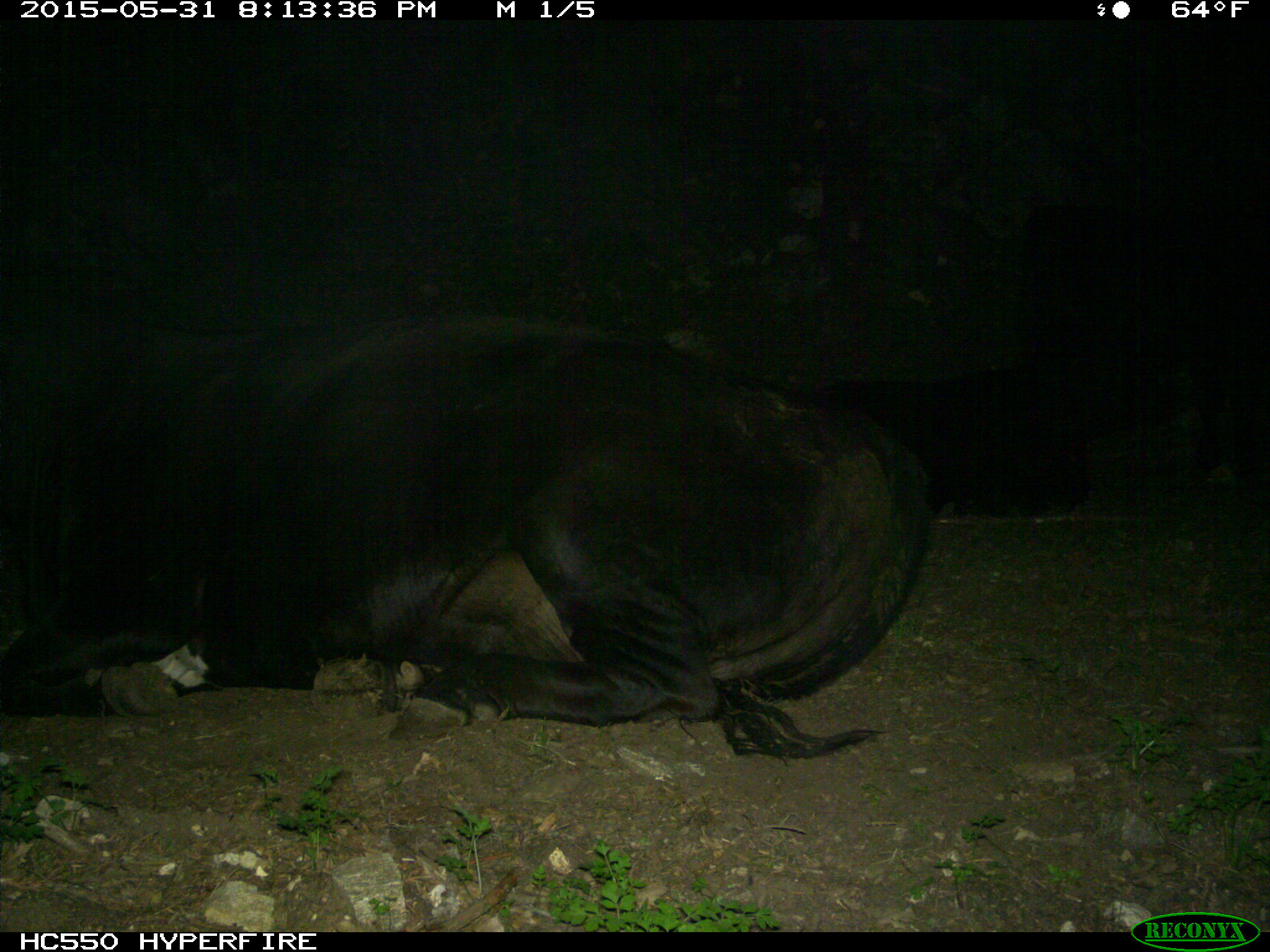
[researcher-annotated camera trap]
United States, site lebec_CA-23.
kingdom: Animalia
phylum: Chordata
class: Mammalia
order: Artiodactyla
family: Bovidae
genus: Bos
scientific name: Bos taurus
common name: domestic cow